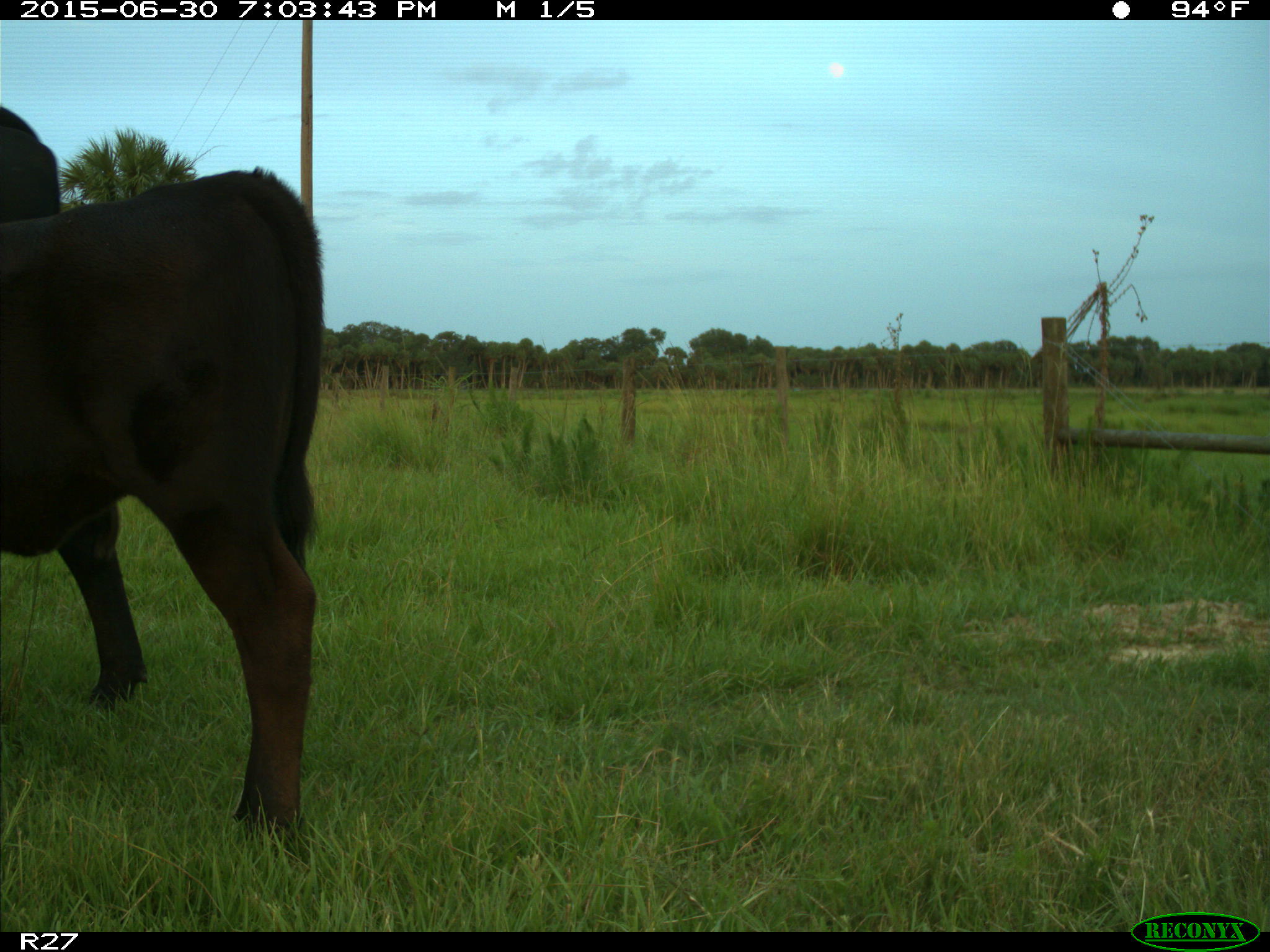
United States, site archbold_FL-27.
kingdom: Animalia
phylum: Chordata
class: Mammalia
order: Artiodactyla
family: Bovidae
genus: Bos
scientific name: Bos taurus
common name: domestic cow